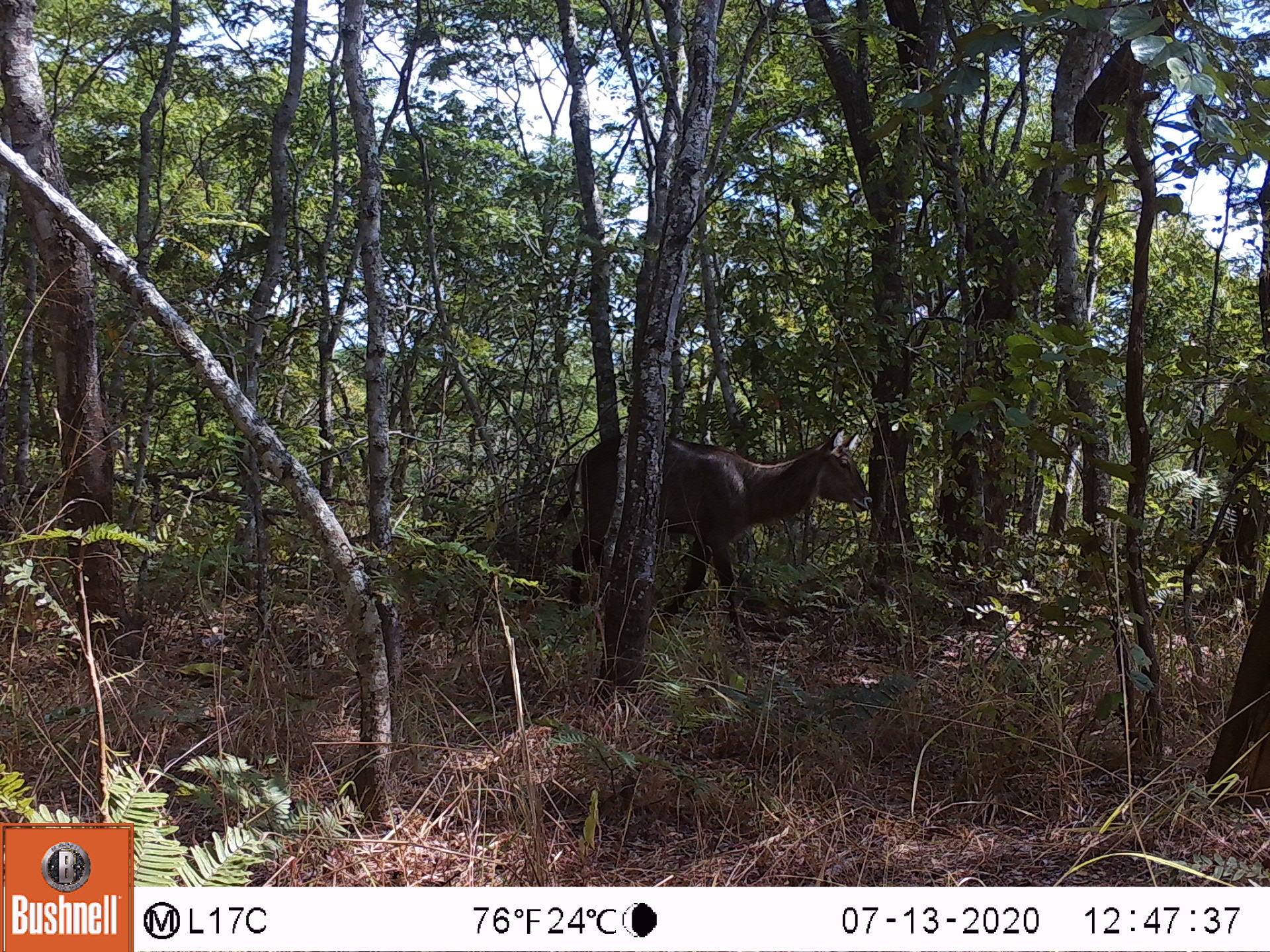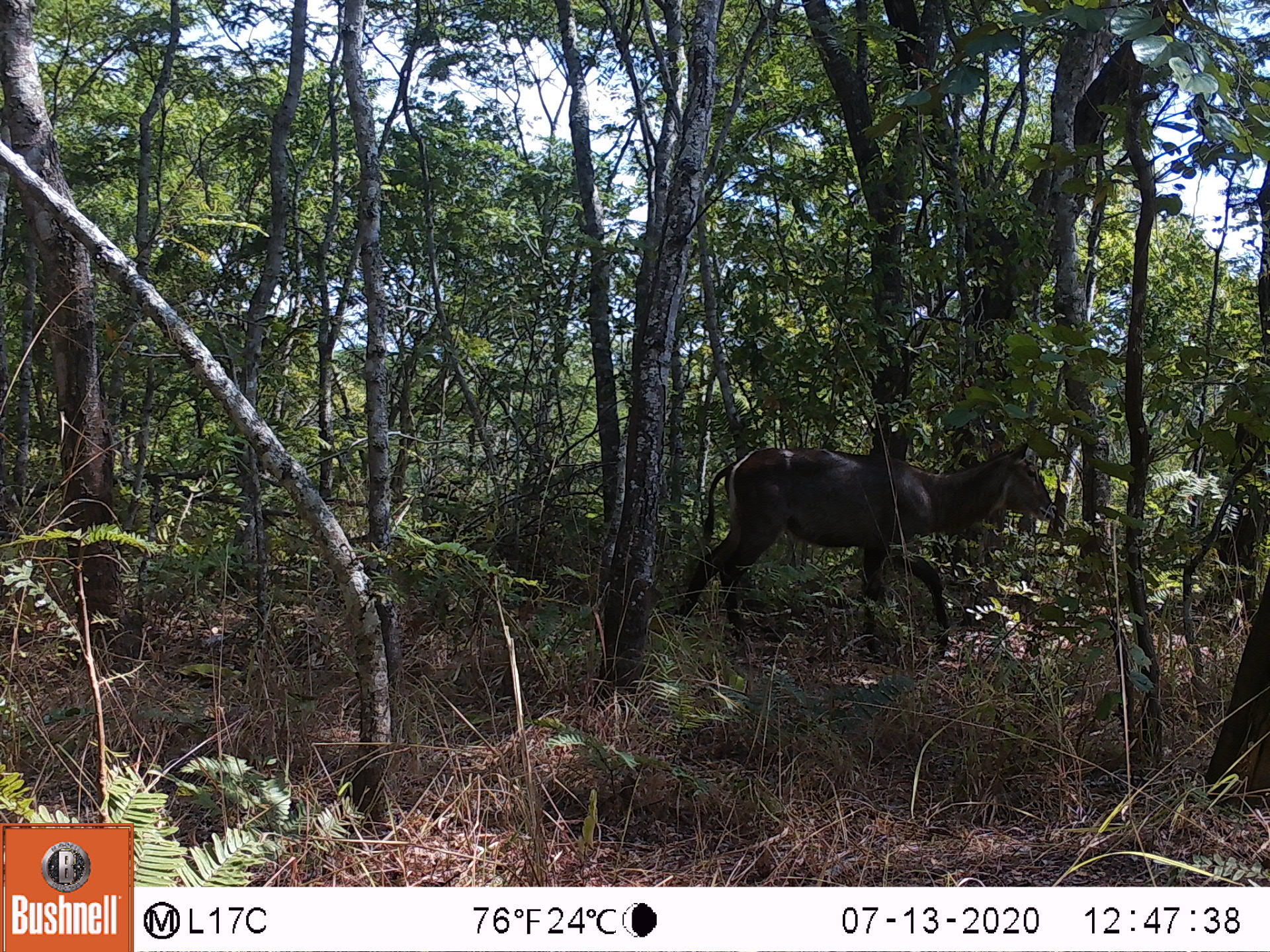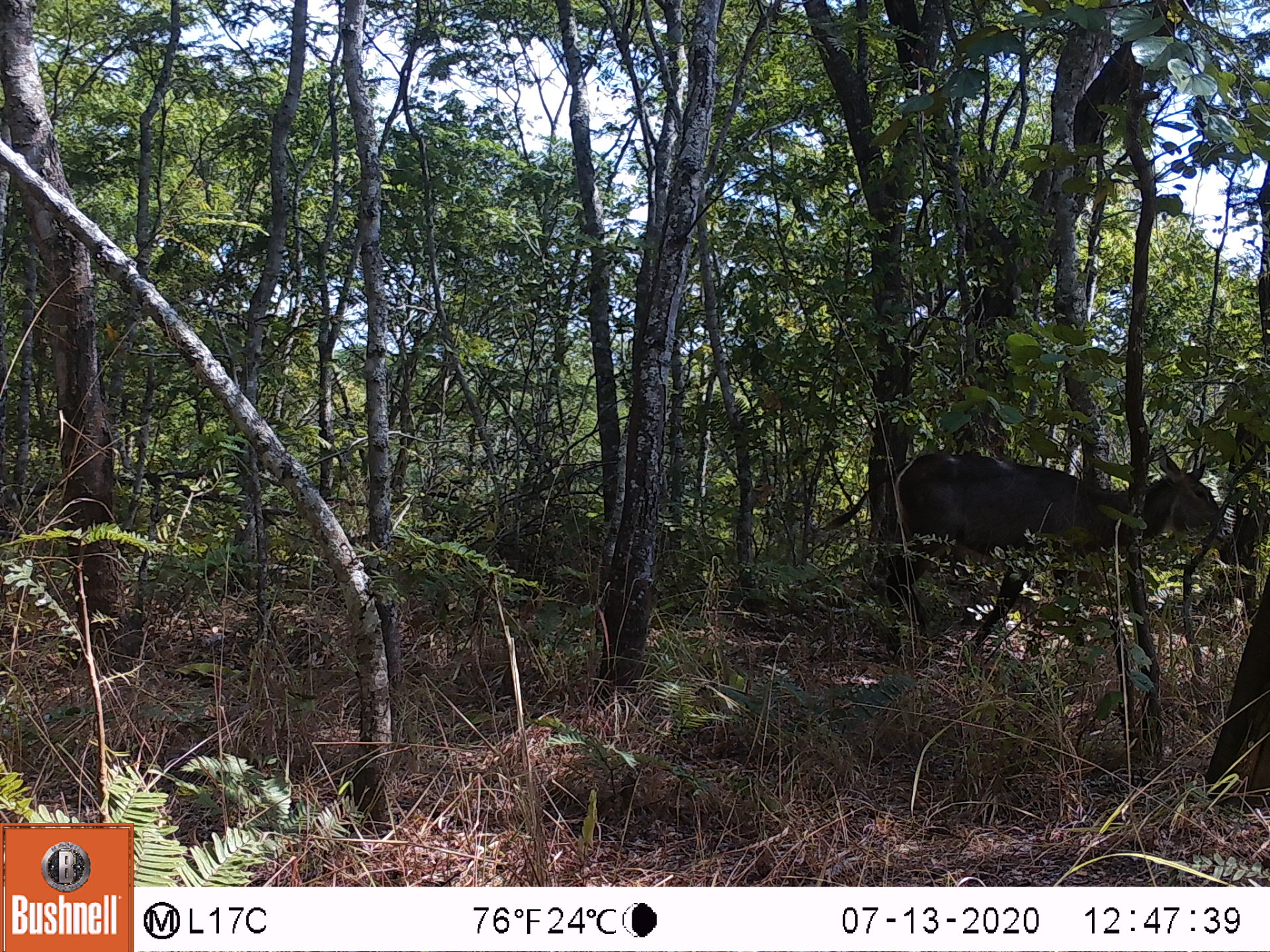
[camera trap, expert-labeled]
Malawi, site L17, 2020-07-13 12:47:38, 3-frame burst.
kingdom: Animalia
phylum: Chordata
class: Mammalia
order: Artiodactyla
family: Bovidae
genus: Kobus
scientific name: Kobus ellipsiprymnus ellipsiprymnus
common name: common waterbuck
Common waterbuck (Kobus ellipsiprymnus ellipsiprymnus), count 1.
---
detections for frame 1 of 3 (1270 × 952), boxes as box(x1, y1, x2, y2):
common waterbuck: box(545, 417, 875, 622)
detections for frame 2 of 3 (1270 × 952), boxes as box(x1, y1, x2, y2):
common waterbuck: box(668, 434, 1054, 656)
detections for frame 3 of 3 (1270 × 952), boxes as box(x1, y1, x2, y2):
common waterbuck: box(862, 444, 1229, 660)